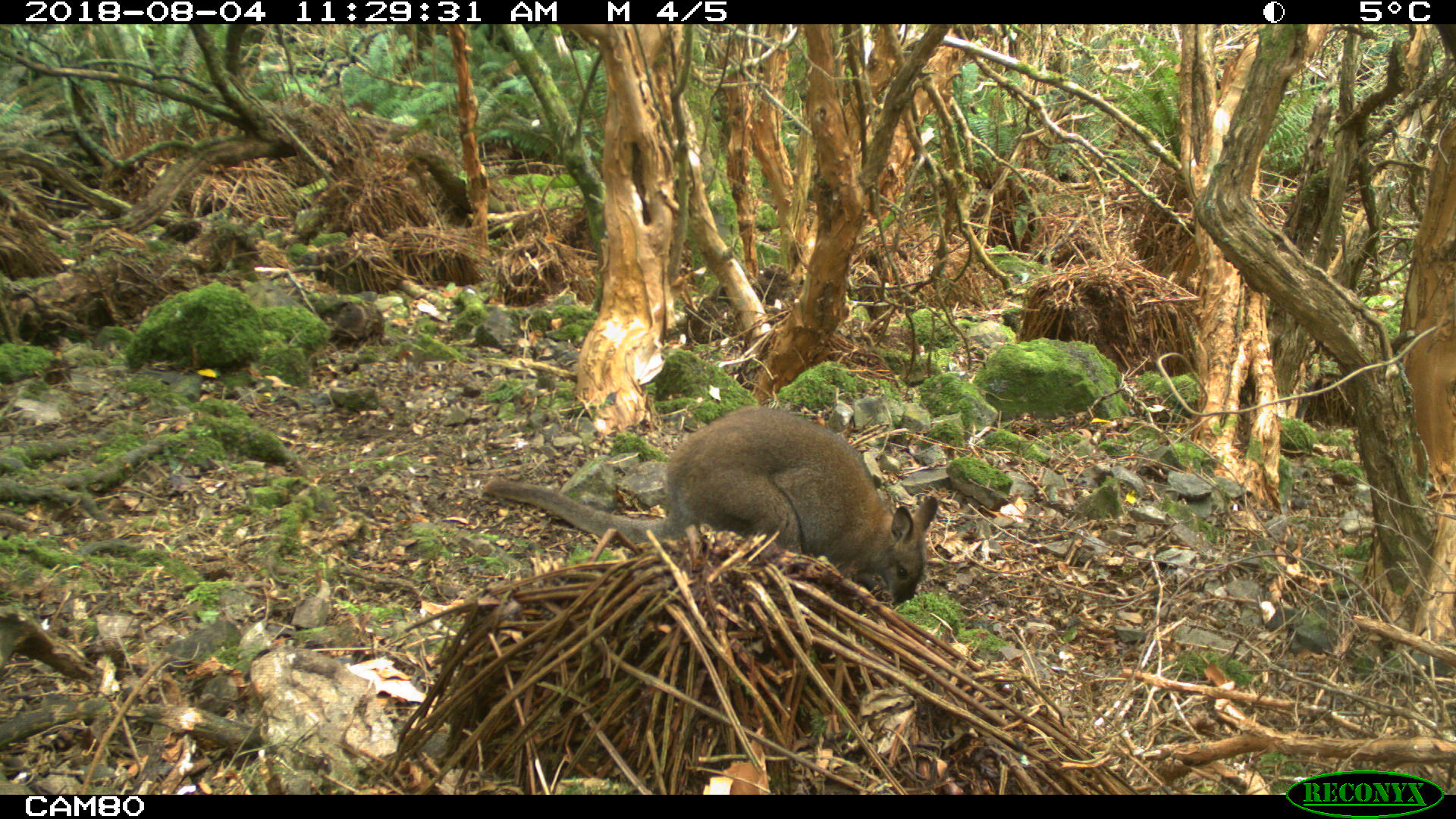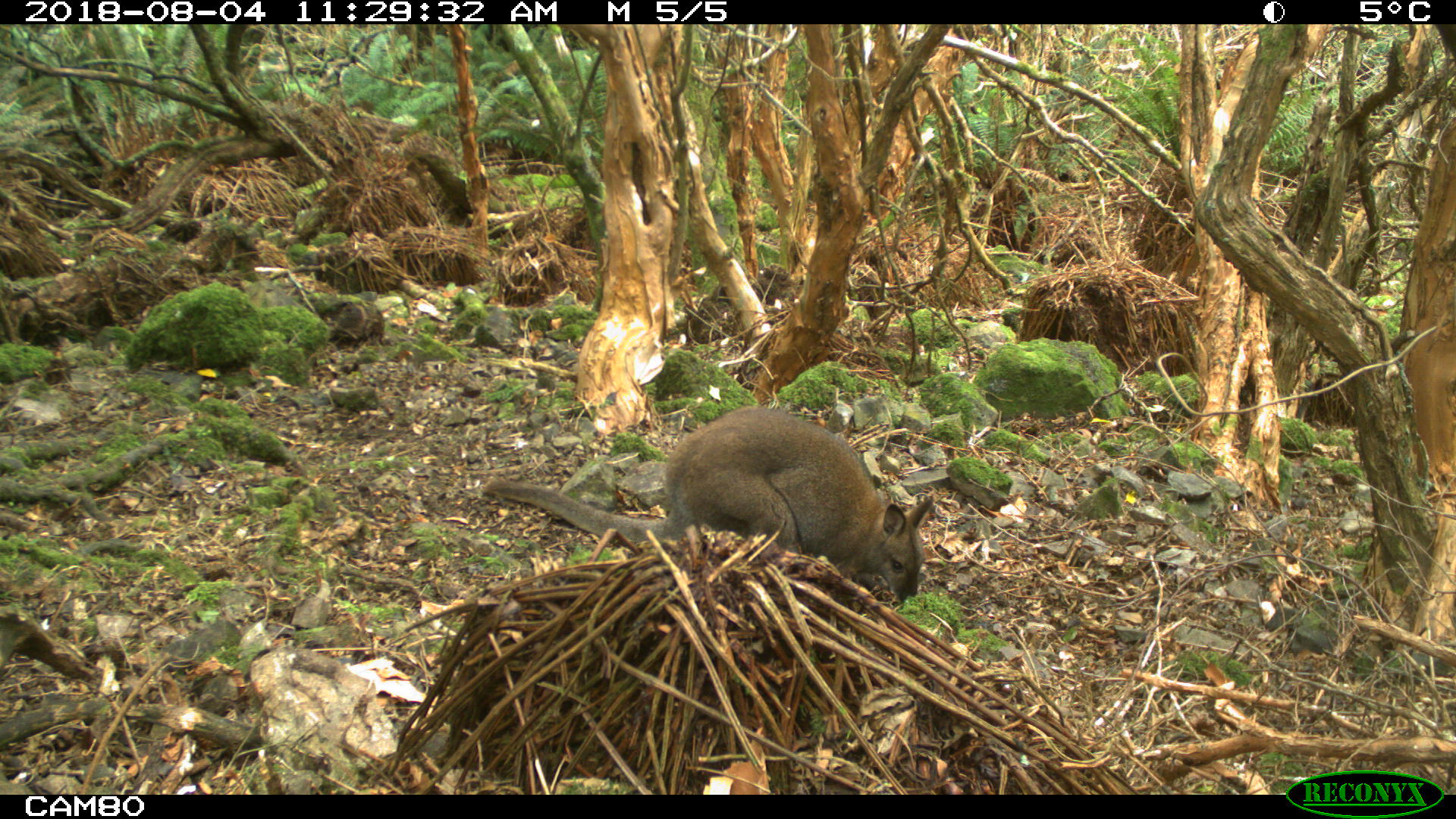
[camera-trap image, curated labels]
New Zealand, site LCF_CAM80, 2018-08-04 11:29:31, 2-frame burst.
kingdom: Animalia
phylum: Chordata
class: Mammalia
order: Diprotodontia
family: Macropodidae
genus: Notamacropus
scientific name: Notamacropus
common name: wallaby